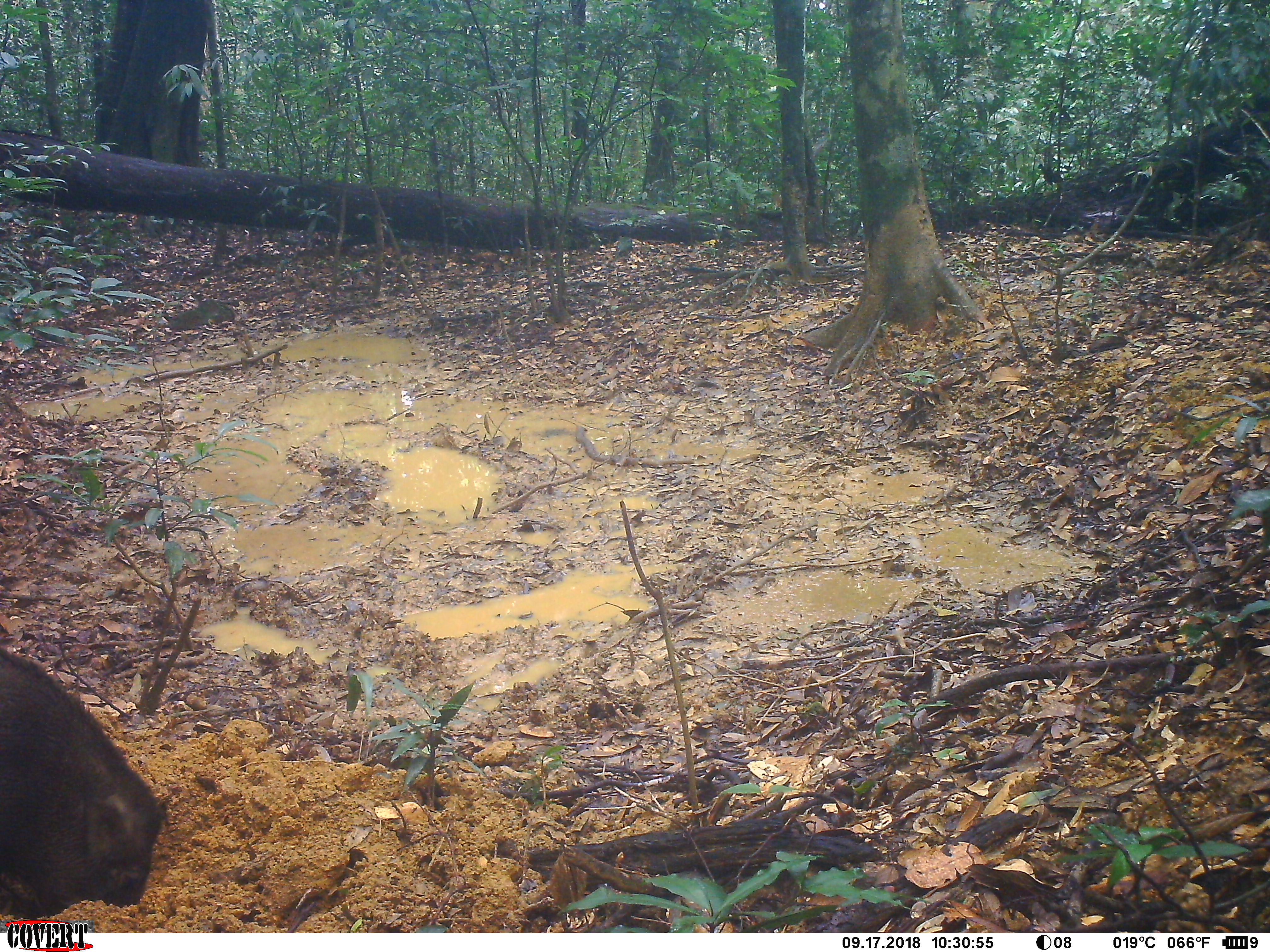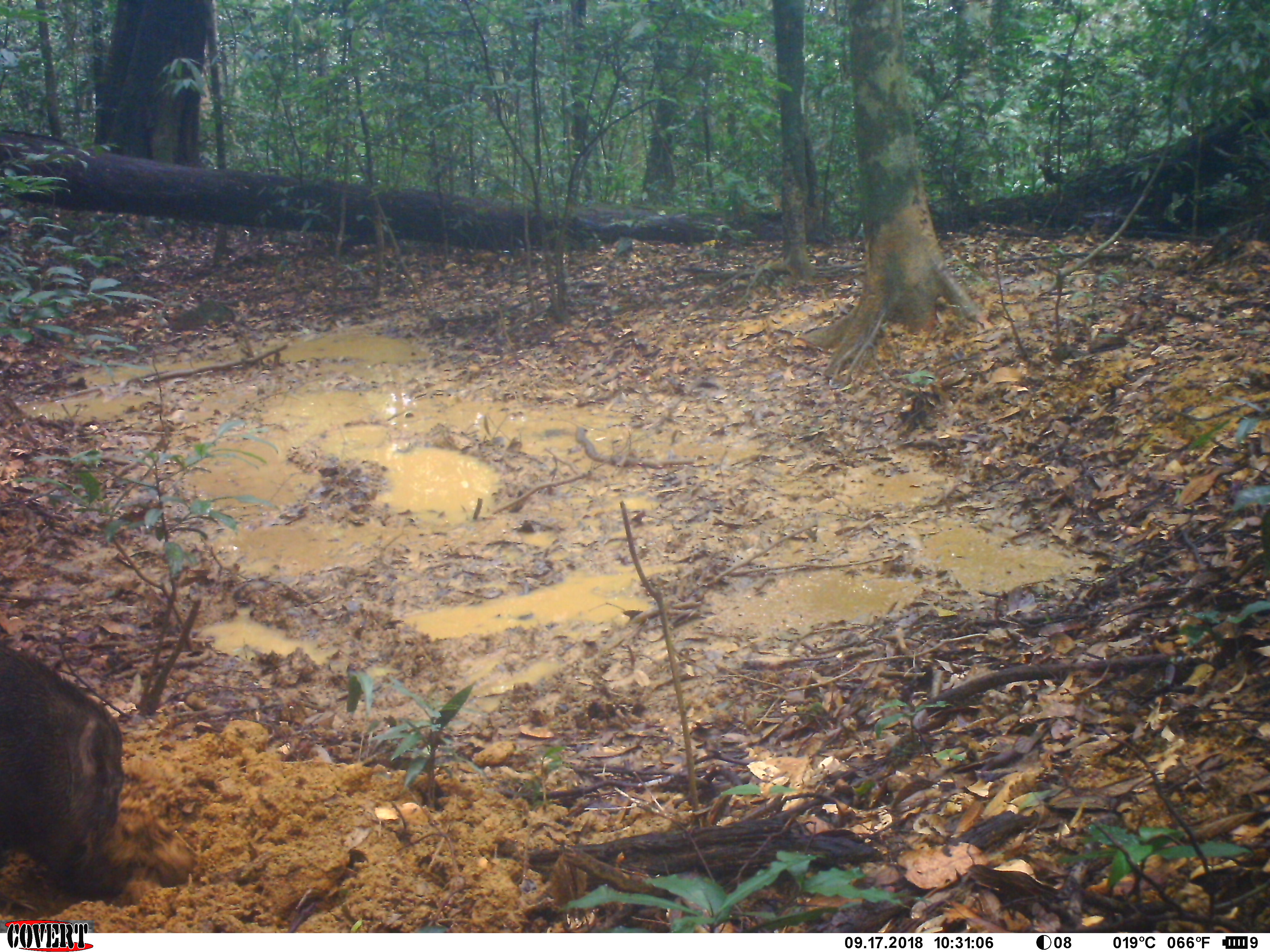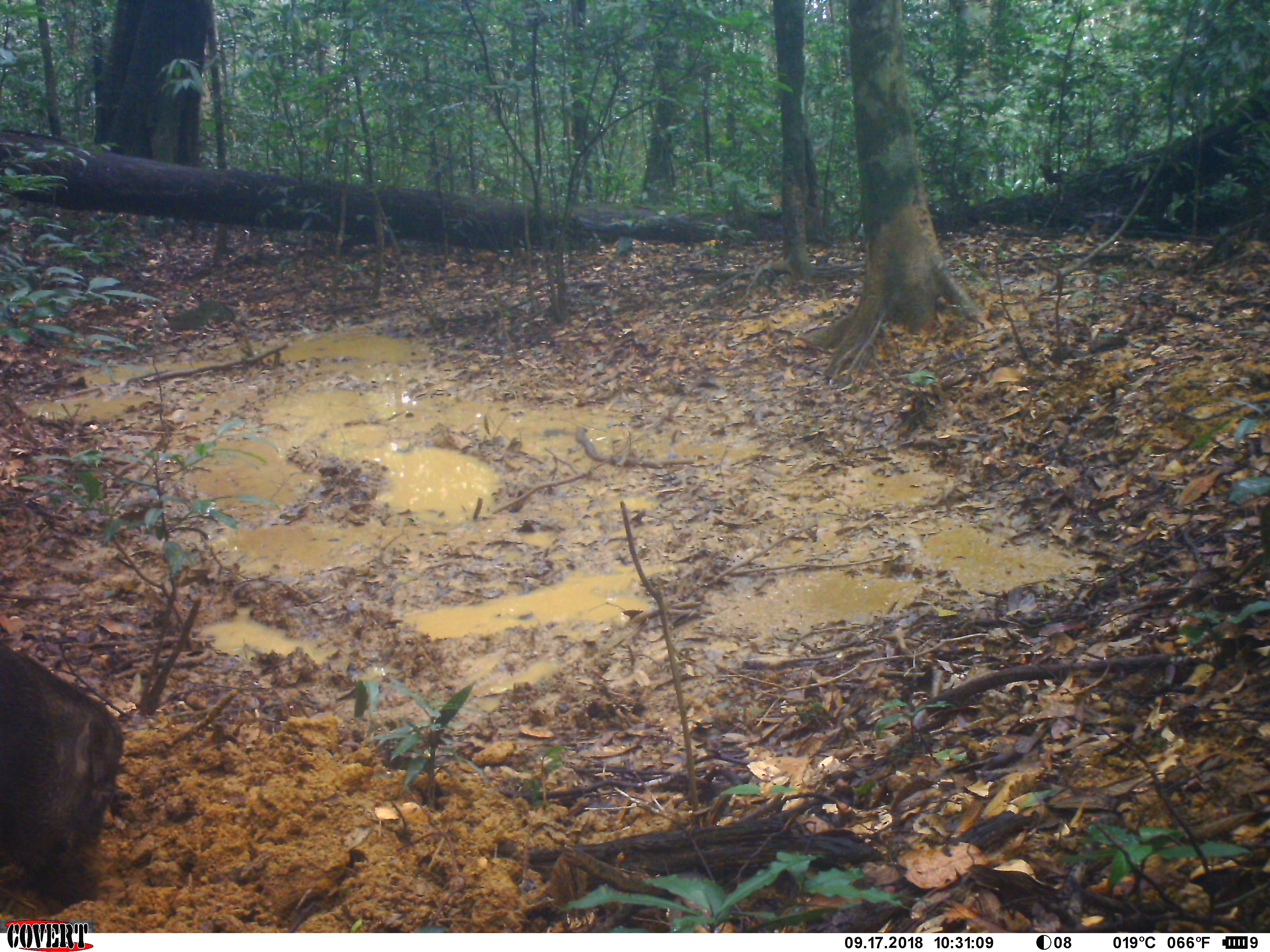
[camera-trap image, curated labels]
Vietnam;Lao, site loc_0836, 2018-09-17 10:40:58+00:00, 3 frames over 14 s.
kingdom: Animalia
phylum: Chordata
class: Mammalia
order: Artiodactyla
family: Suidae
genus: Sus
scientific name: Sus scrofa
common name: eurasian wild pig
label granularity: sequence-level